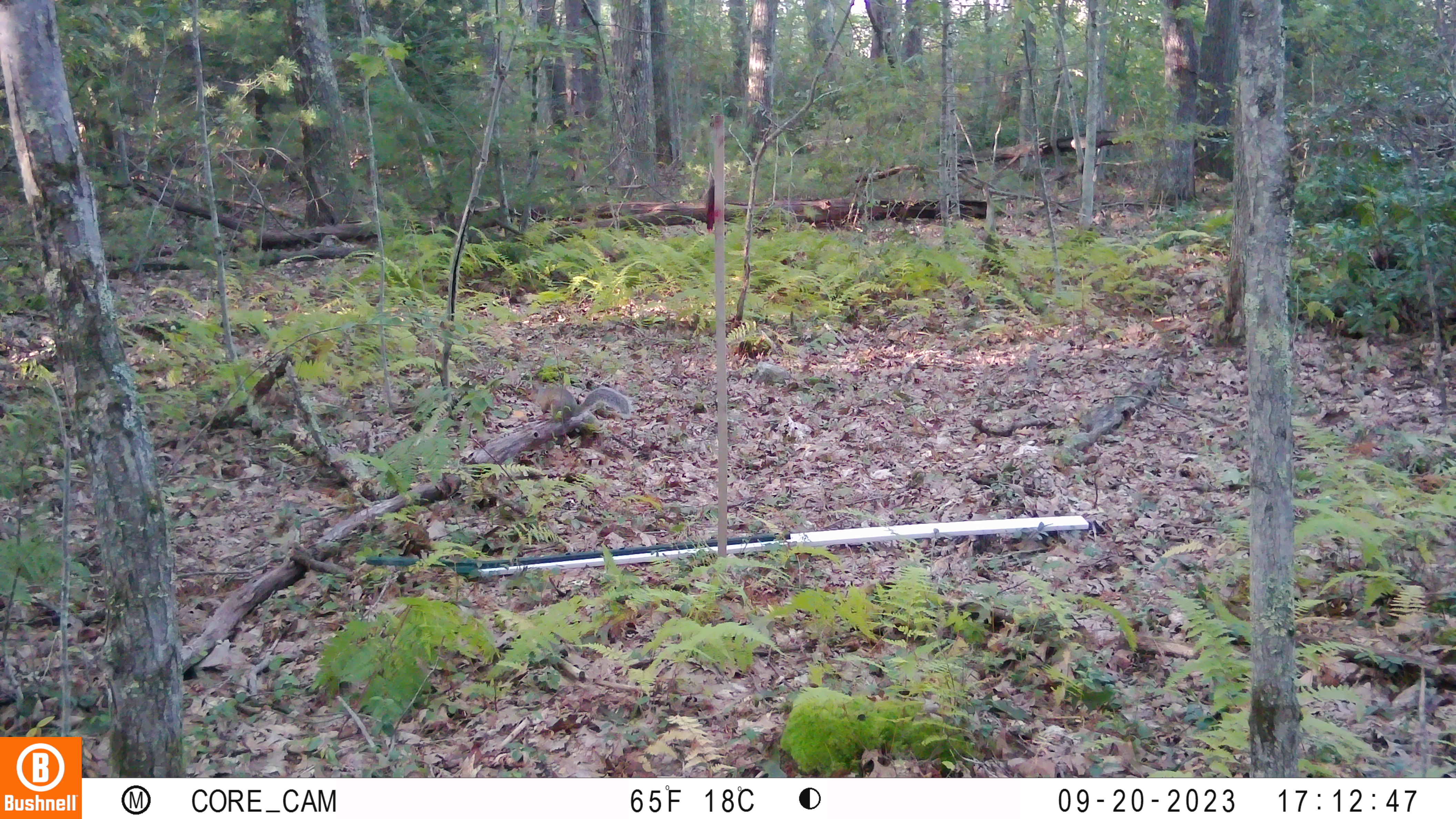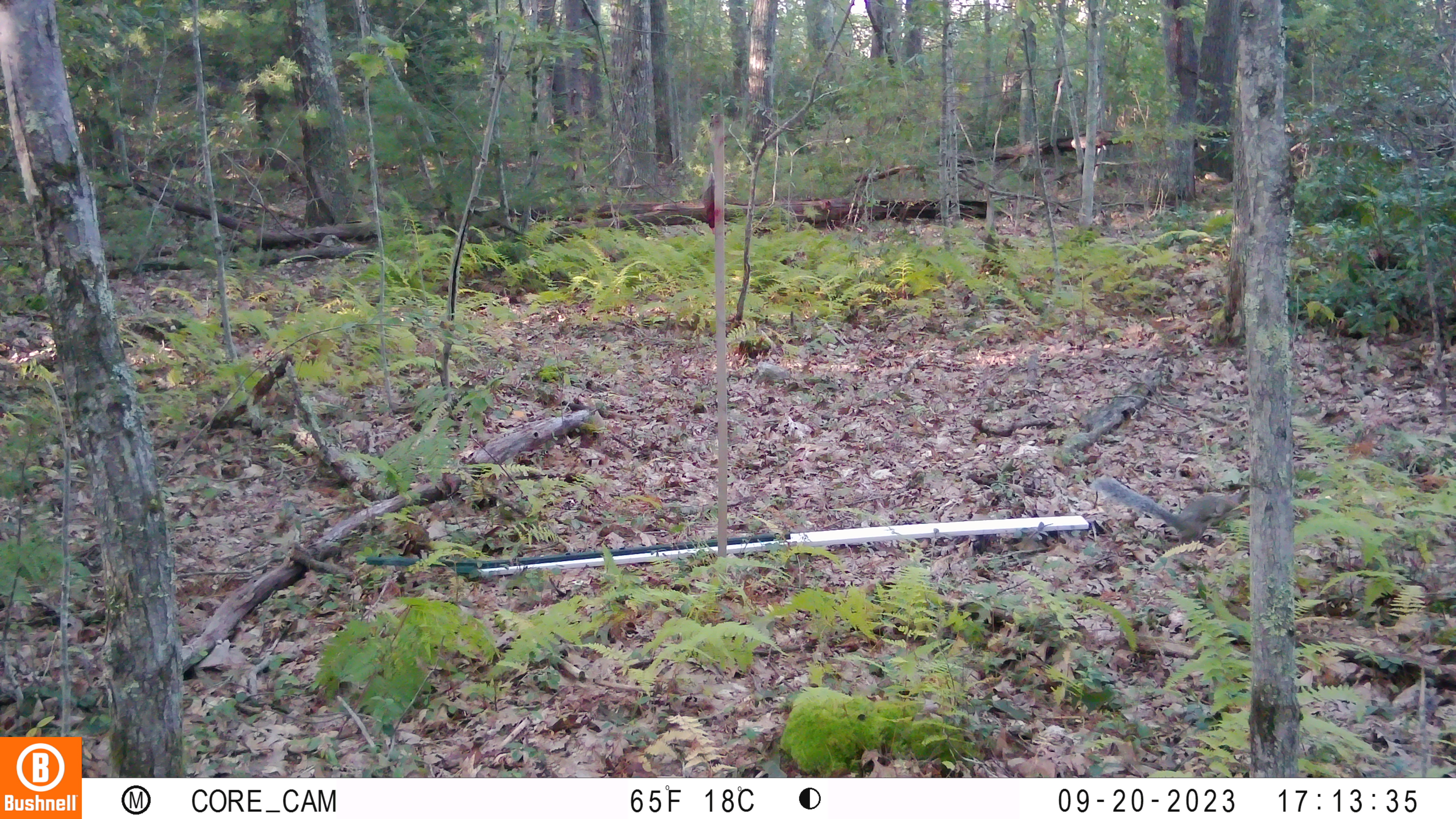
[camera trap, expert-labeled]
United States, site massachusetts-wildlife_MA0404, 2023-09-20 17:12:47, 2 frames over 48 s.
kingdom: Animalia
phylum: Chordata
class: Mammalia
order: Rodentia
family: Sciuridae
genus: Sciurus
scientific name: Sciurus carolinensis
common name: gray squirrel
Gray squirrel (Sciurus carolinensis).